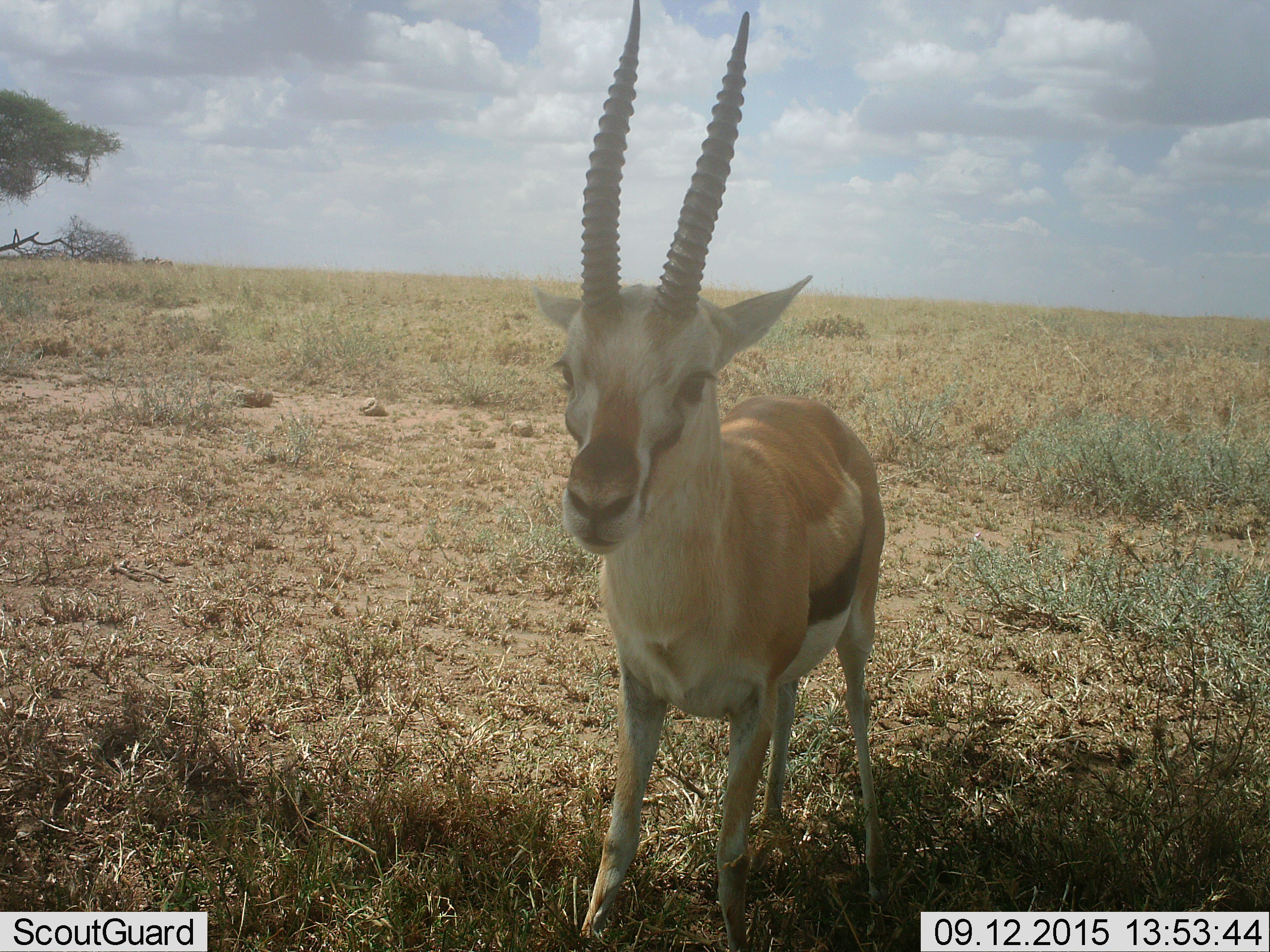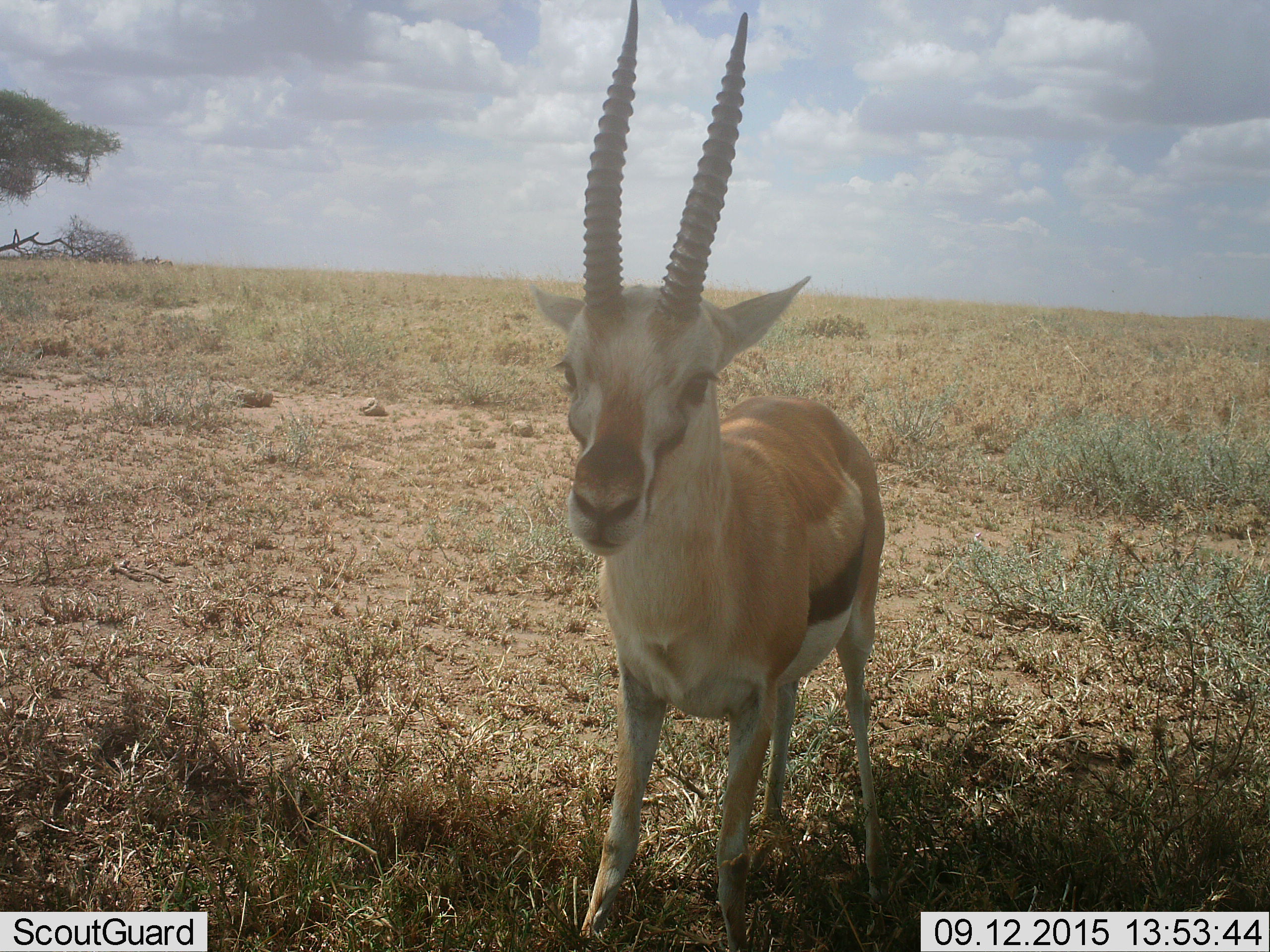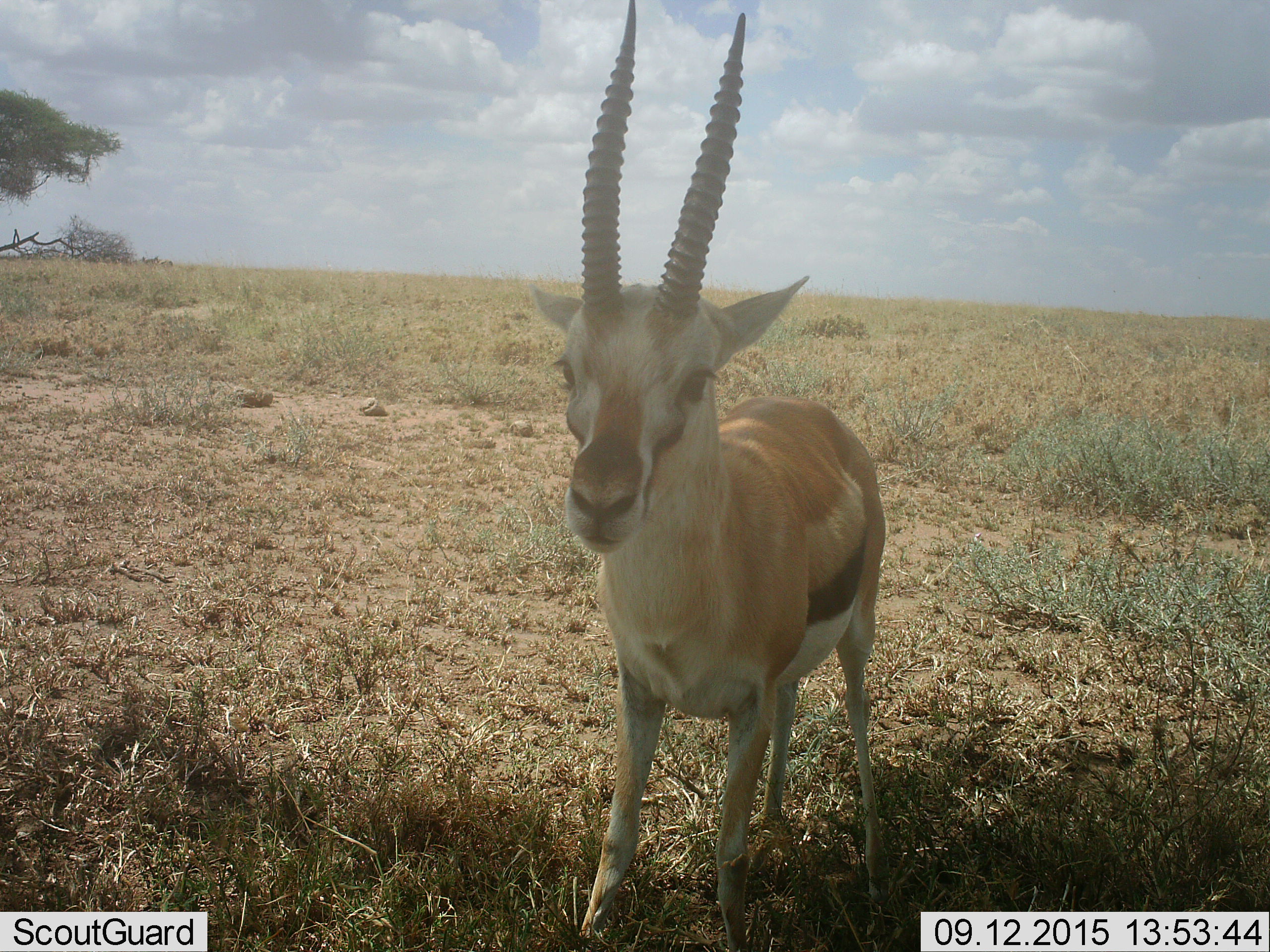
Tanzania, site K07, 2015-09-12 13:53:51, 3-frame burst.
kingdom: Animalia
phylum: Chordata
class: Mammalia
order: Artiodactyla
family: Bovidae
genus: Eudorcas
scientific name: Eudorcas thomsonii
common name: thomson's gazelle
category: gazellethomsons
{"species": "gazellethomsons (thomson's gazelle) (Eudorcas thomsonii)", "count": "1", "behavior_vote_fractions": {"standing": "100%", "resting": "0%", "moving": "0%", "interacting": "14%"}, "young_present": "0%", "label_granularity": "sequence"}